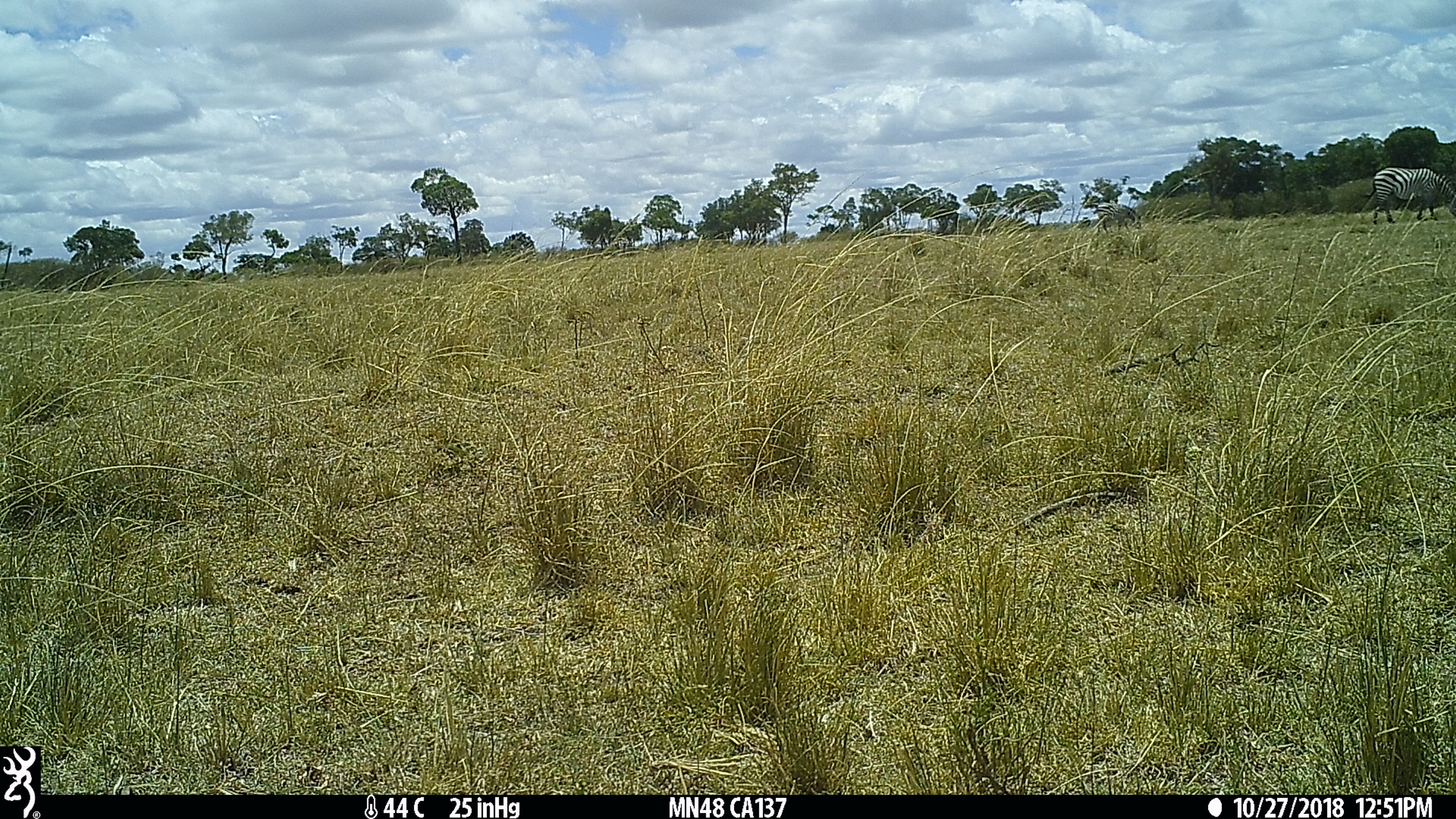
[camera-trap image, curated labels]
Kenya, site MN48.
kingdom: Animalia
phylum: Chordata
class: Mammalia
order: Perissodactyla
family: Equidae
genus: Equus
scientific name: Equus quagga burchellii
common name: burchell's zebra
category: zebra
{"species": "zebra (burchell's zebra) (Equus quagga burchellii)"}